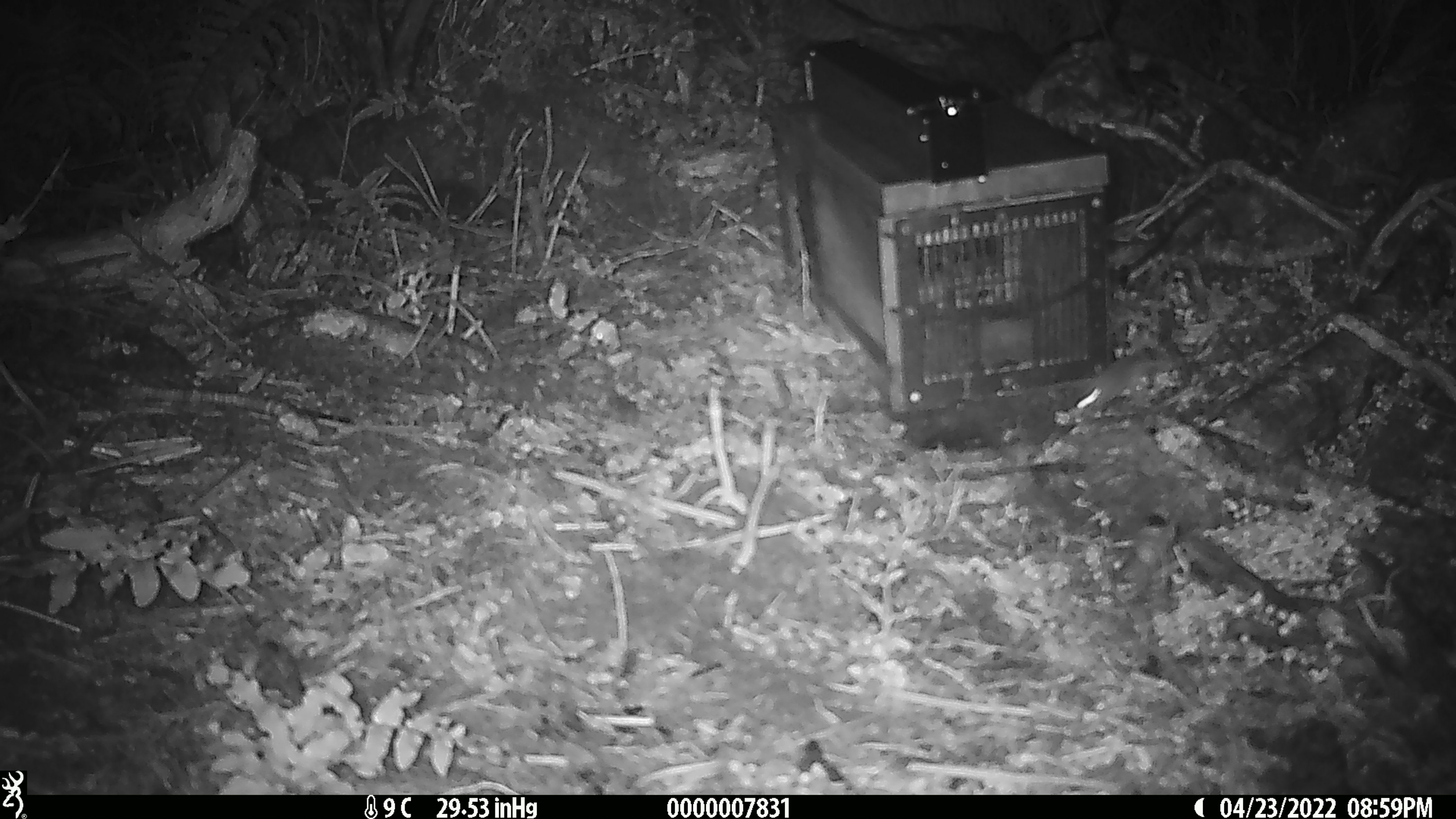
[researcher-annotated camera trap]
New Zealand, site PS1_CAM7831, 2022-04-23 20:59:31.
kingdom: Animalia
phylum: Chordata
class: Mammalia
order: Rodentia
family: Muridae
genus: Mus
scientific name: Mus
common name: mouse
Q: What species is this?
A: Mouse (Mus).